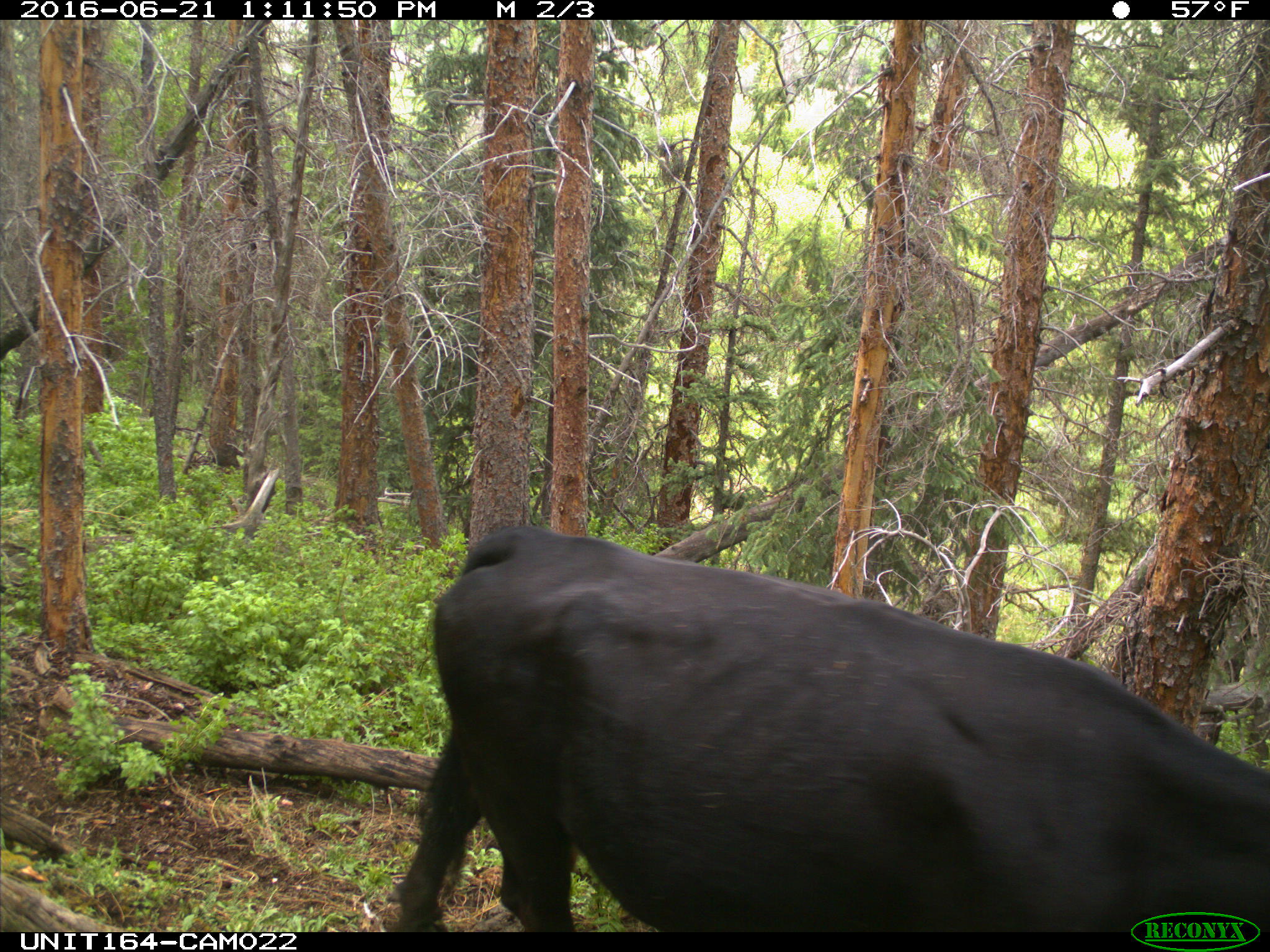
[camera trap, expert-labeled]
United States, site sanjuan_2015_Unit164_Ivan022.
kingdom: Animalia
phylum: Chordata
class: Mammalia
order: Artiodactyla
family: Bovidae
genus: Bos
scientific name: Bos taurus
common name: domestic cow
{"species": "Bos taurus (domestic cow)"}